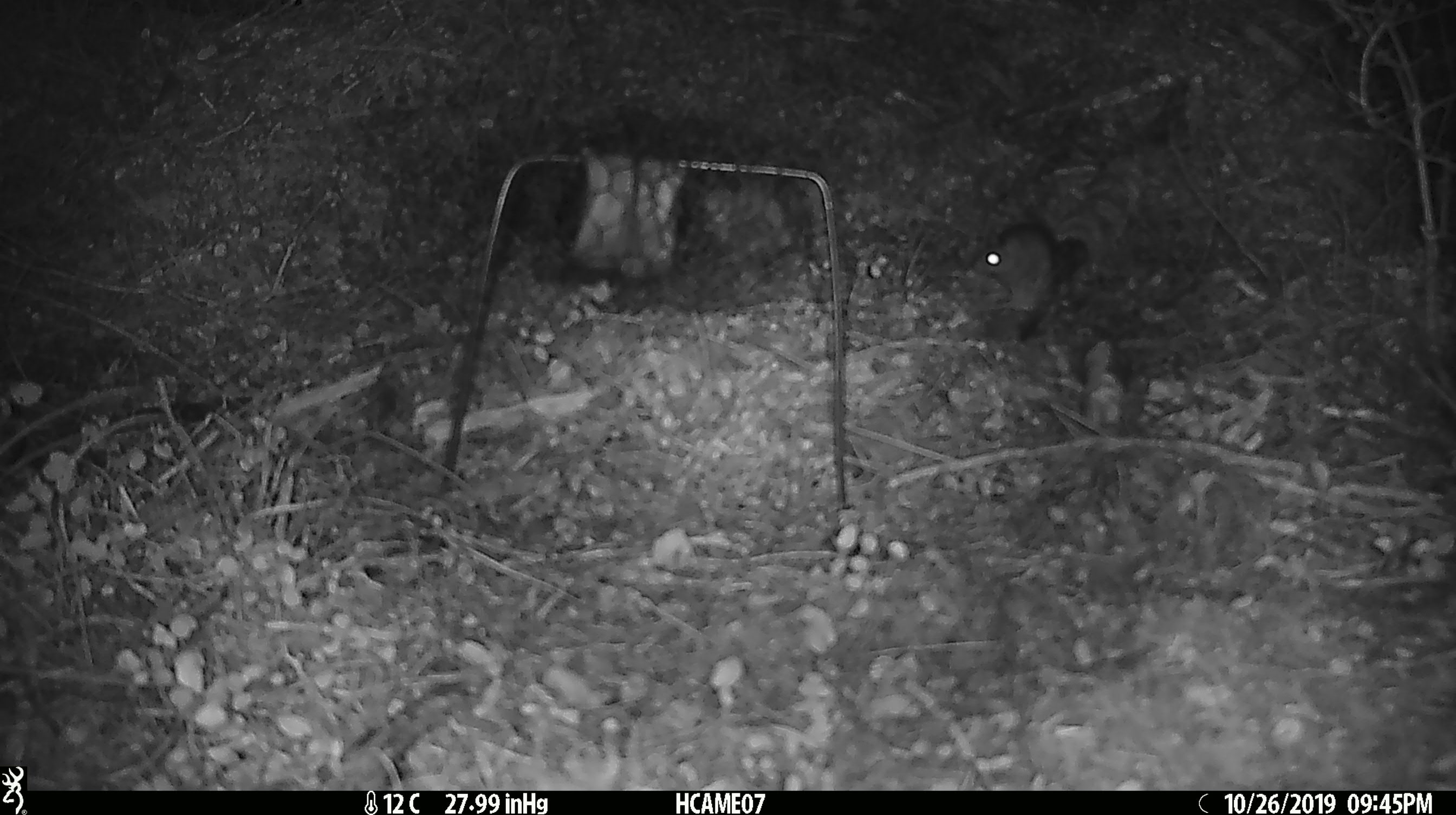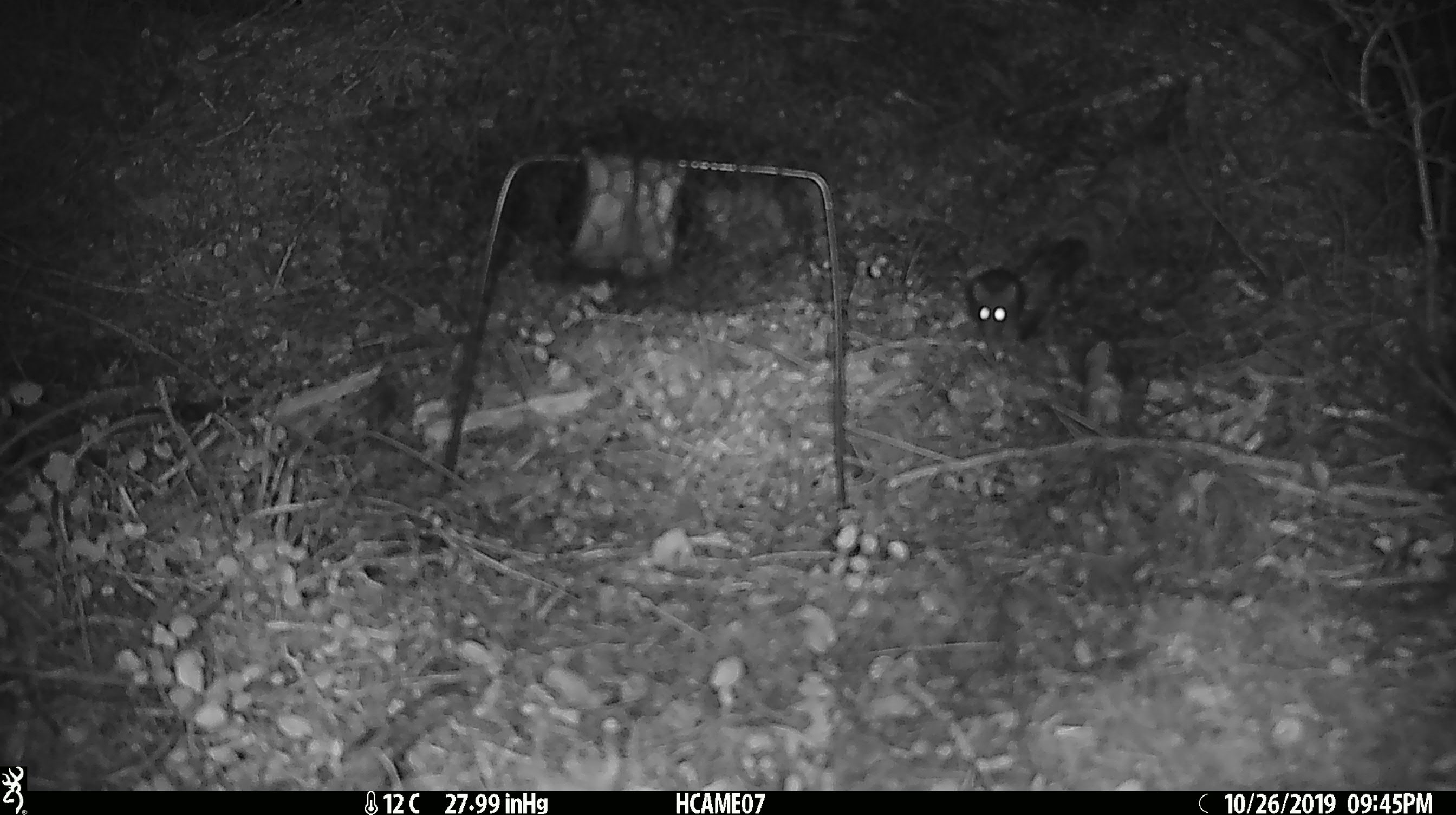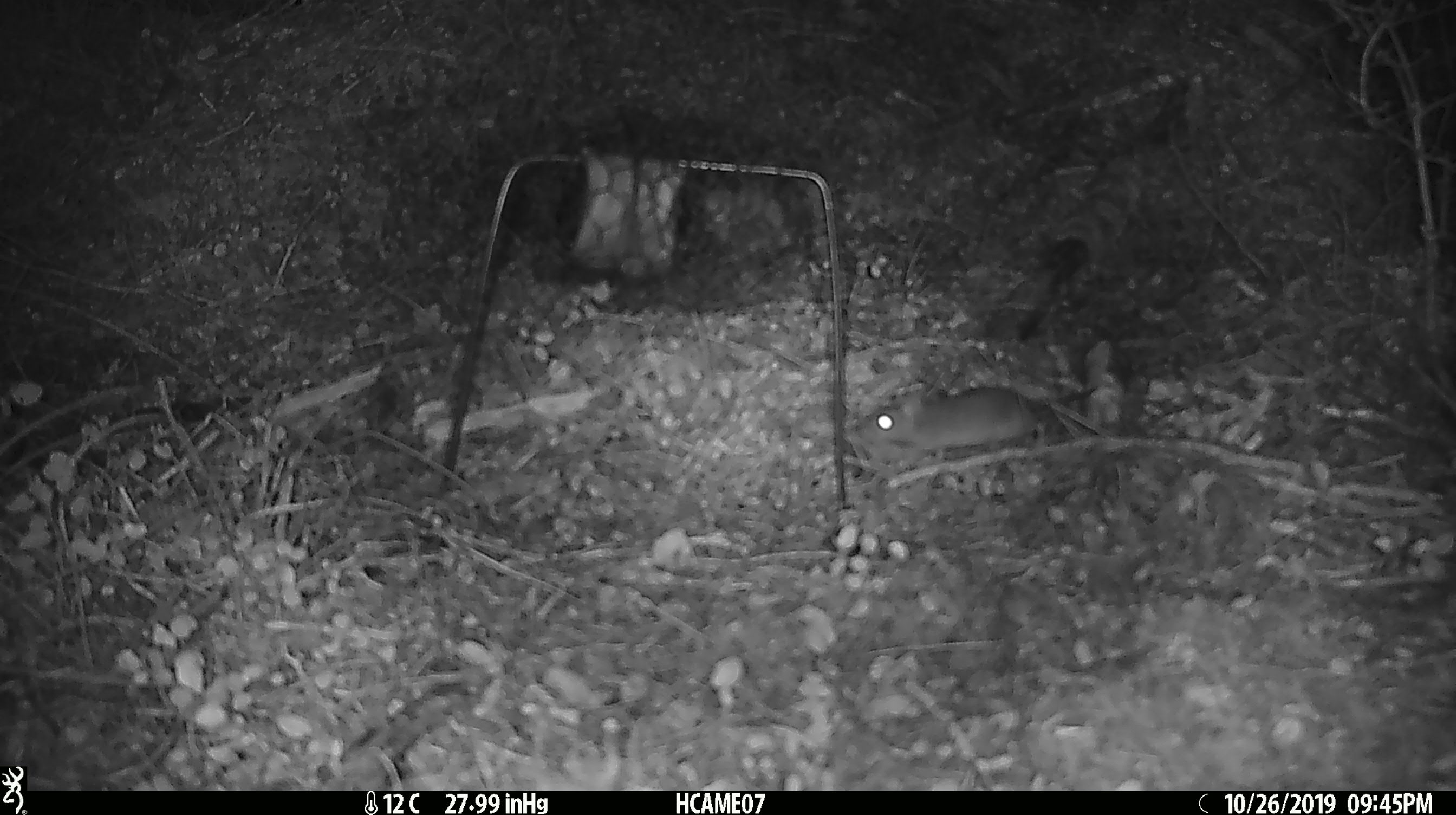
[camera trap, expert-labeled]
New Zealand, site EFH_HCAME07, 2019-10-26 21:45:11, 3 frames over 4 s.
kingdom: Animalia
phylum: Chordata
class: Mammalia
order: Rodentia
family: Muridae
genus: Mus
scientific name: Mus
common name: mouse